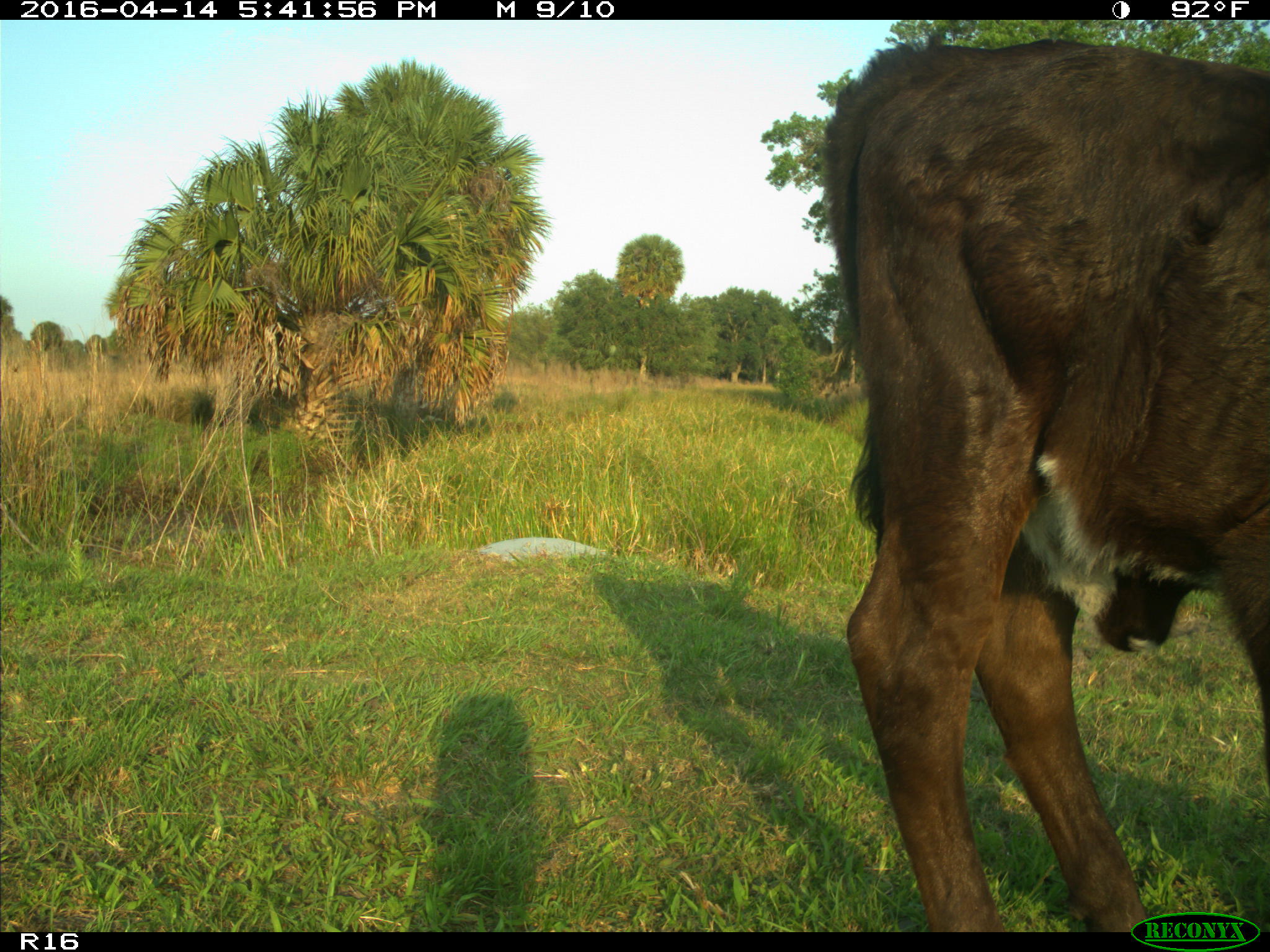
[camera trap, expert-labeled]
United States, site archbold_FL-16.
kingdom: Animalia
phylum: Chordata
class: Mammalia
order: Artiodactyla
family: Bovidae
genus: Bos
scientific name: Bos taurus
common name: domestic cow